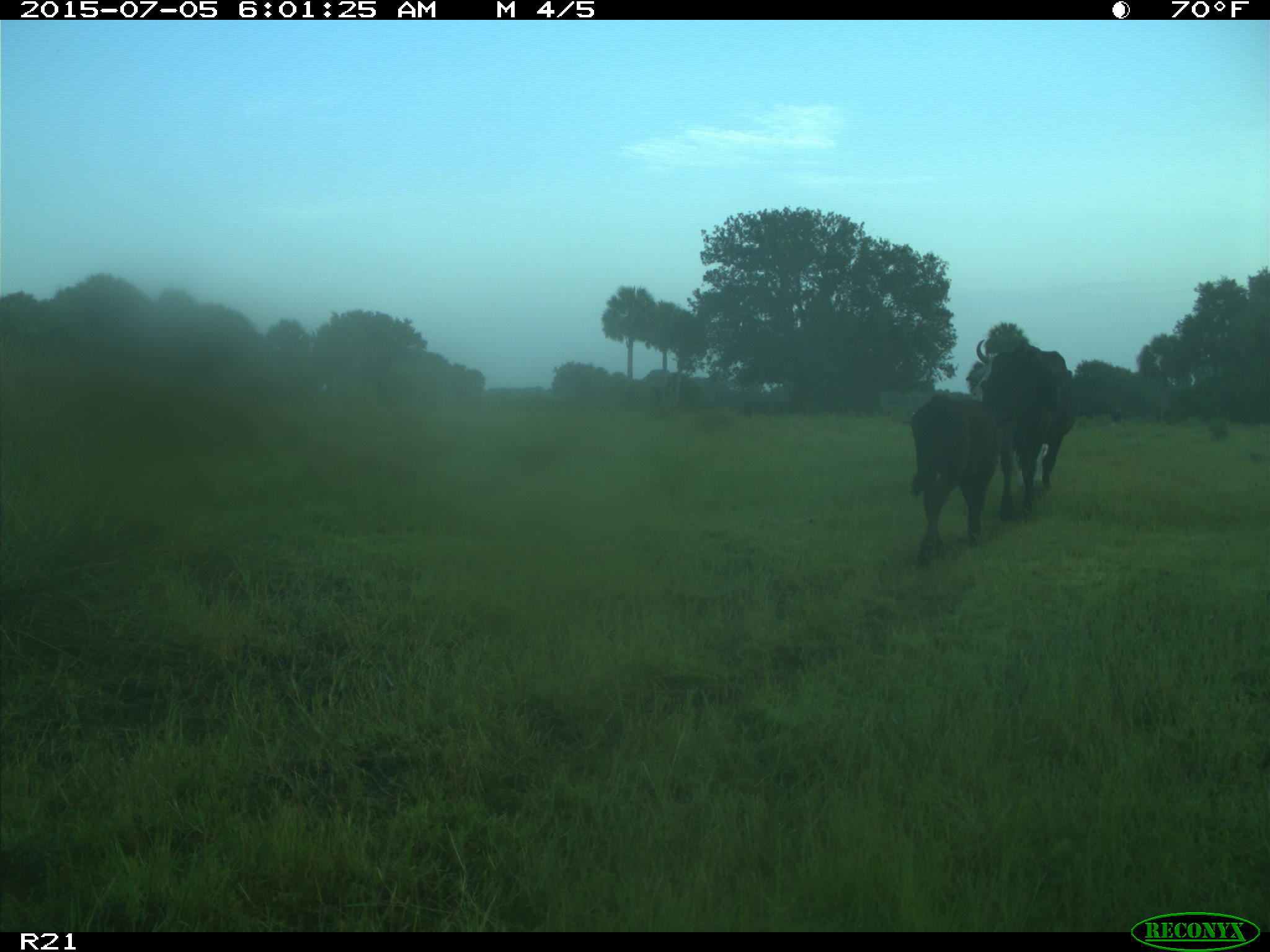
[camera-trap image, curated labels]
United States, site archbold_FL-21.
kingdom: Animalia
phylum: Chordata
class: Mammalia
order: Artiodactyla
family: Bovidae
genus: Bos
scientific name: Bos taurus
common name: domestic cow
Bos taurus (domestic cow).